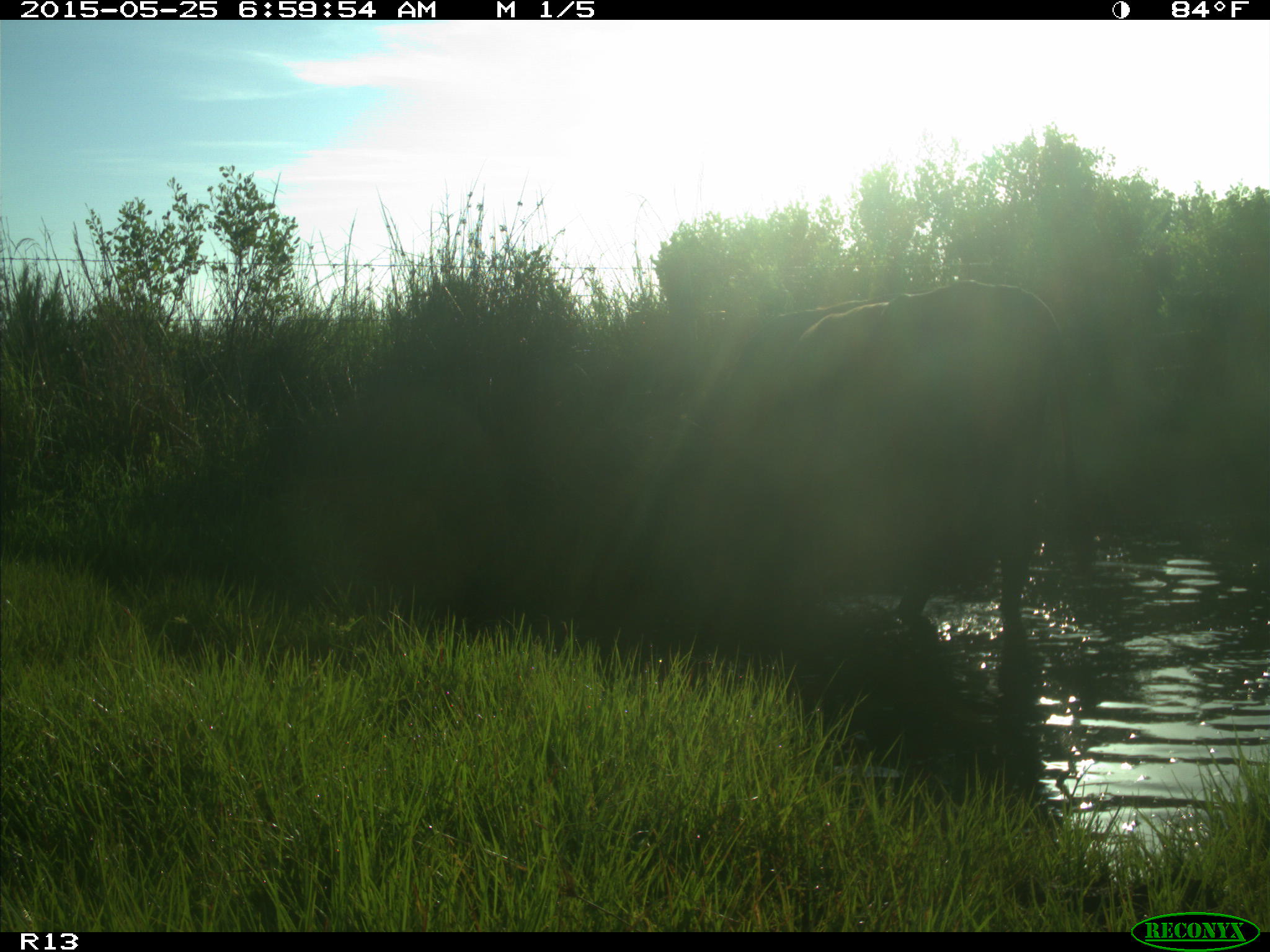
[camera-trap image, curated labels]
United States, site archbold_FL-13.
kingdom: Animalia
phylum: Chordata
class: Mammalia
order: Artiodactyla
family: Bovidae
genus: Bos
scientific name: Bos taurus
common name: domestic cow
Bos taurus (domestic cow).